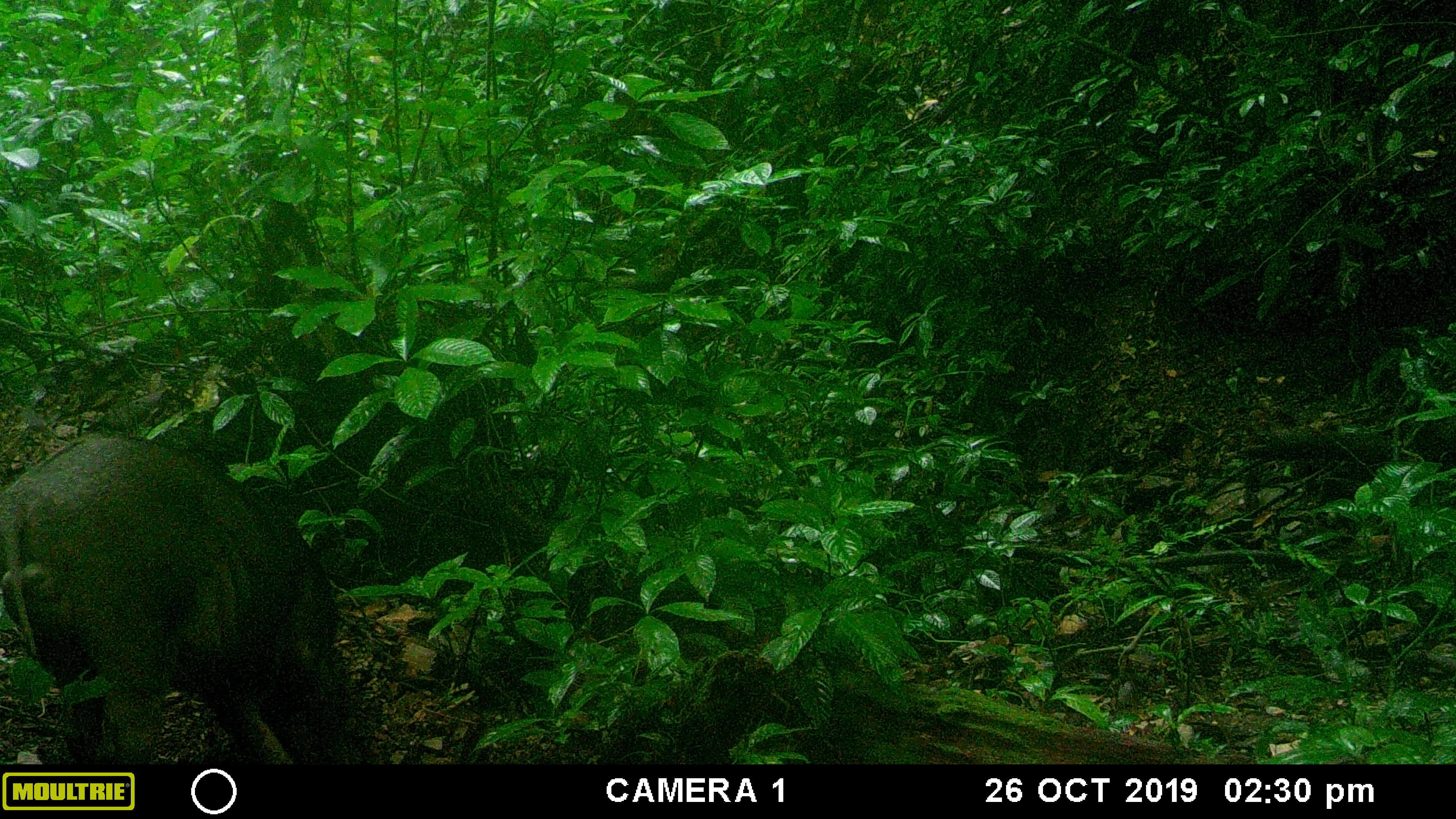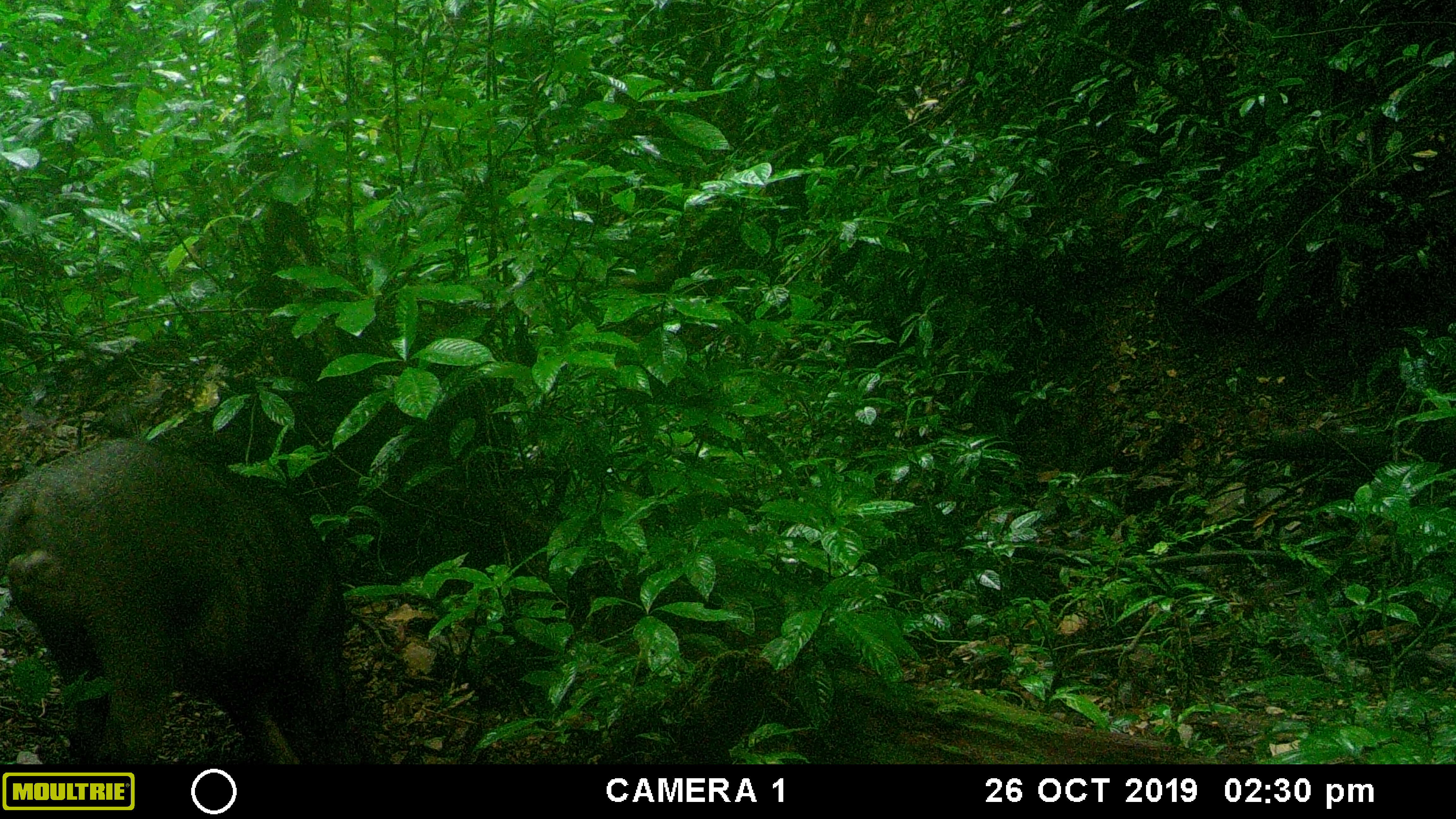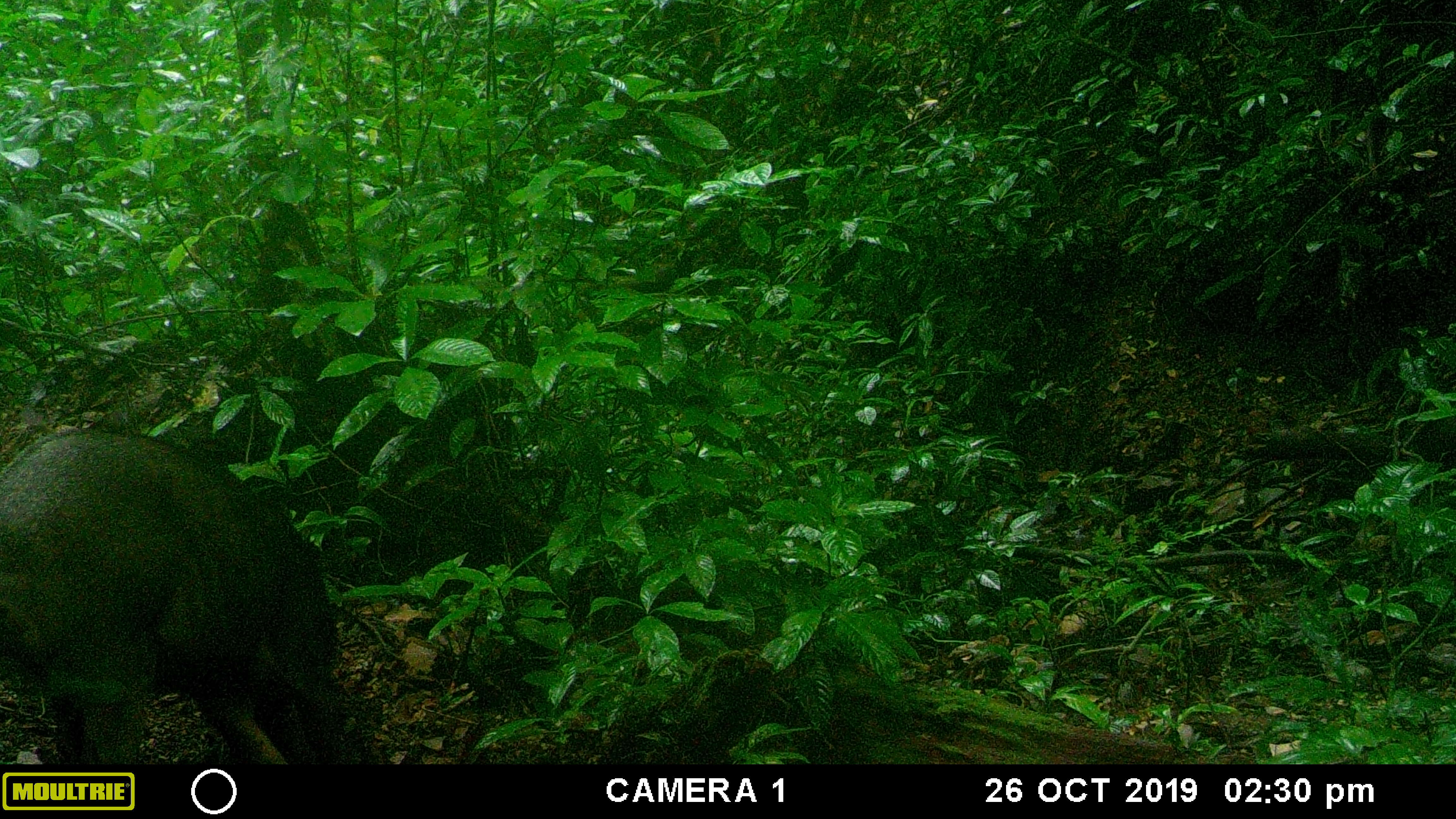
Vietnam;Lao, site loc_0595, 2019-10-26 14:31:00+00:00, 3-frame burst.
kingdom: Animalia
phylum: Chordata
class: Mammalia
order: Artiodactyla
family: Suidae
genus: Sus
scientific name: Sus scrofa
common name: eurasian wild pig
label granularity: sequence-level